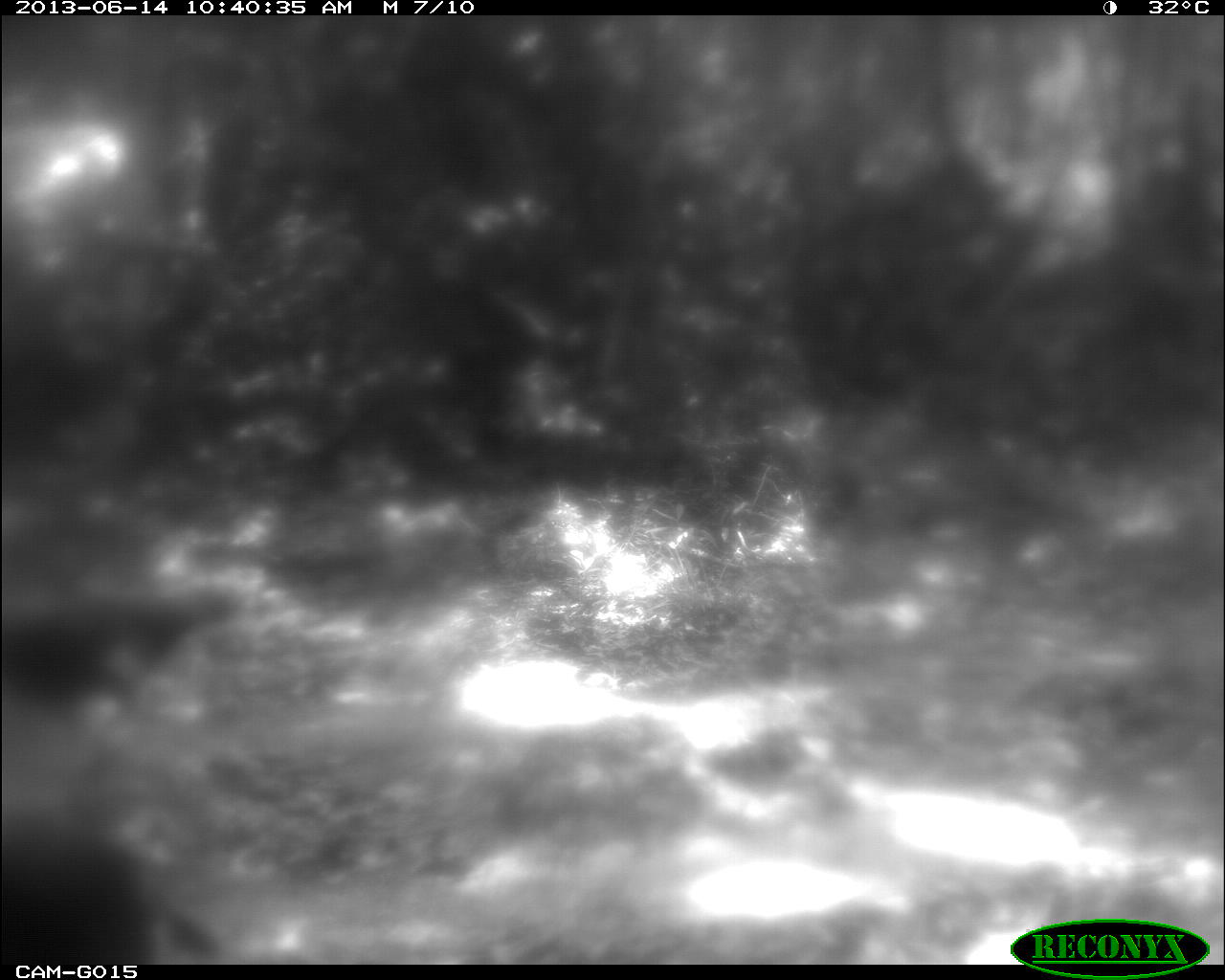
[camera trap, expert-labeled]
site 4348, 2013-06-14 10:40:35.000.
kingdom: Animalia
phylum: Chordata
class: Aves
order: Galliformes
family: Phasianidae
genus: Meleagris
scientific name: Meleagris ocellata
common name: ocellated turkey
Meleagris ocellata (ocellated turkey), count 2.